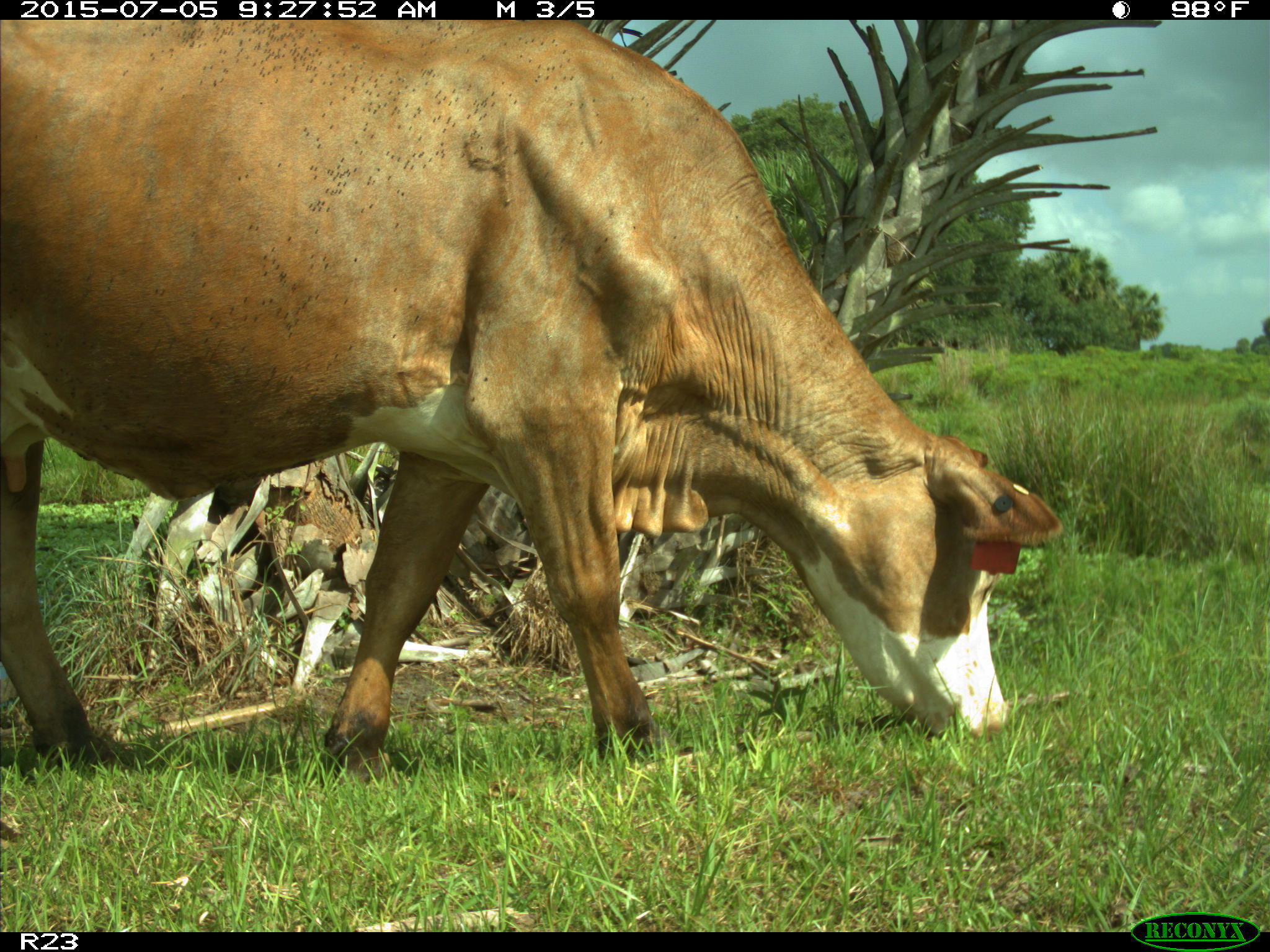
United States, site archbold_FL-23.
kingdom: Animalia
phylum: Chordata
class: Mammalia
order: Artiodactyla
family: Bovidae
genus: Bos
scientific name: Bos taurus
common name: domestic cow